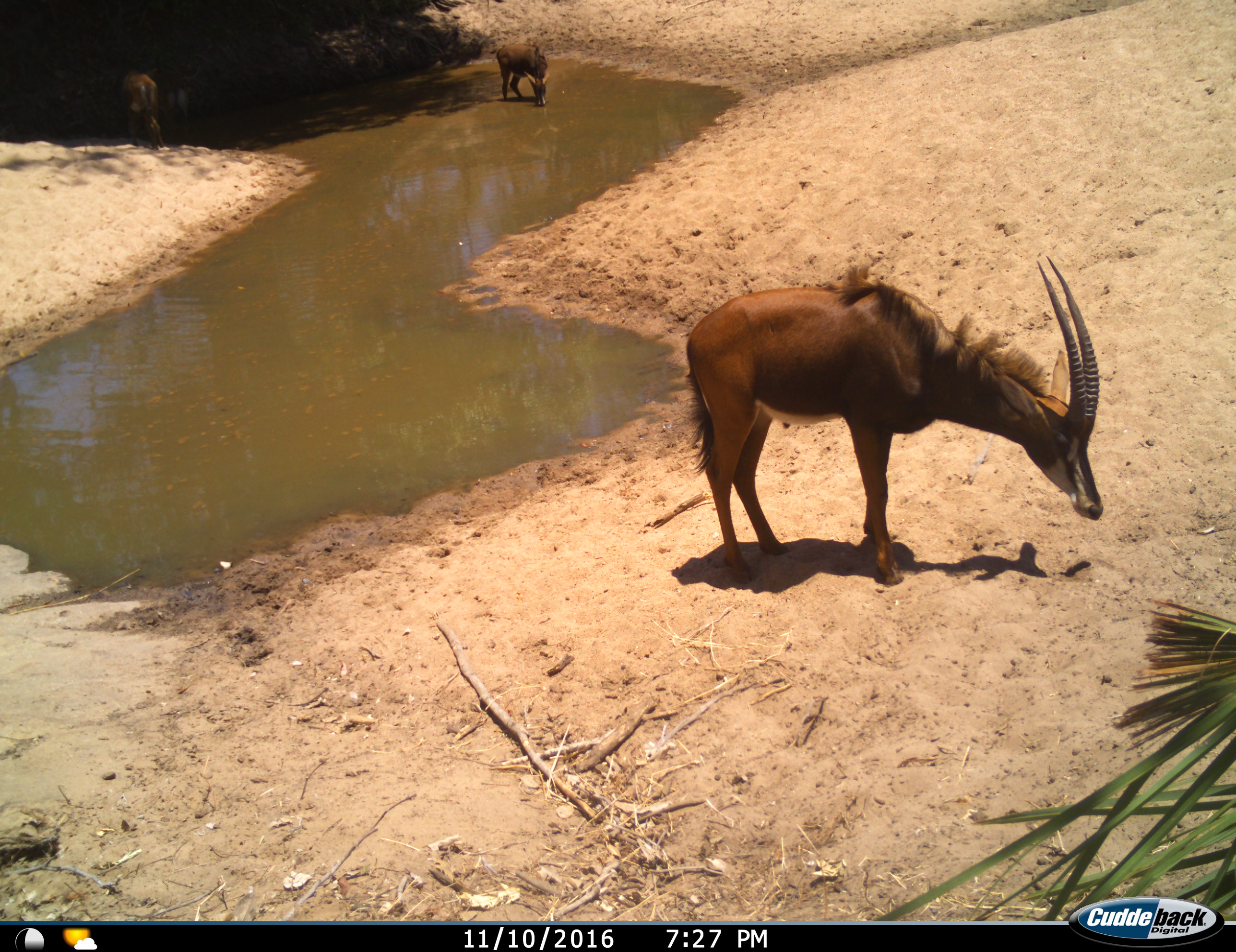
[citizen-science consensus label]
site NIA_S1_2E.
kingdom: Animalia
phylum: Chordata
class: Mammalia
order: Artiodactyla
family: Bovidae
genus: Hippotragus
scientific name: Hippotragus niger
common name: sable antelope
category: sable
Sable (sable antelope) (Hippotragus niger), count 3. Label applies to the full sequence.